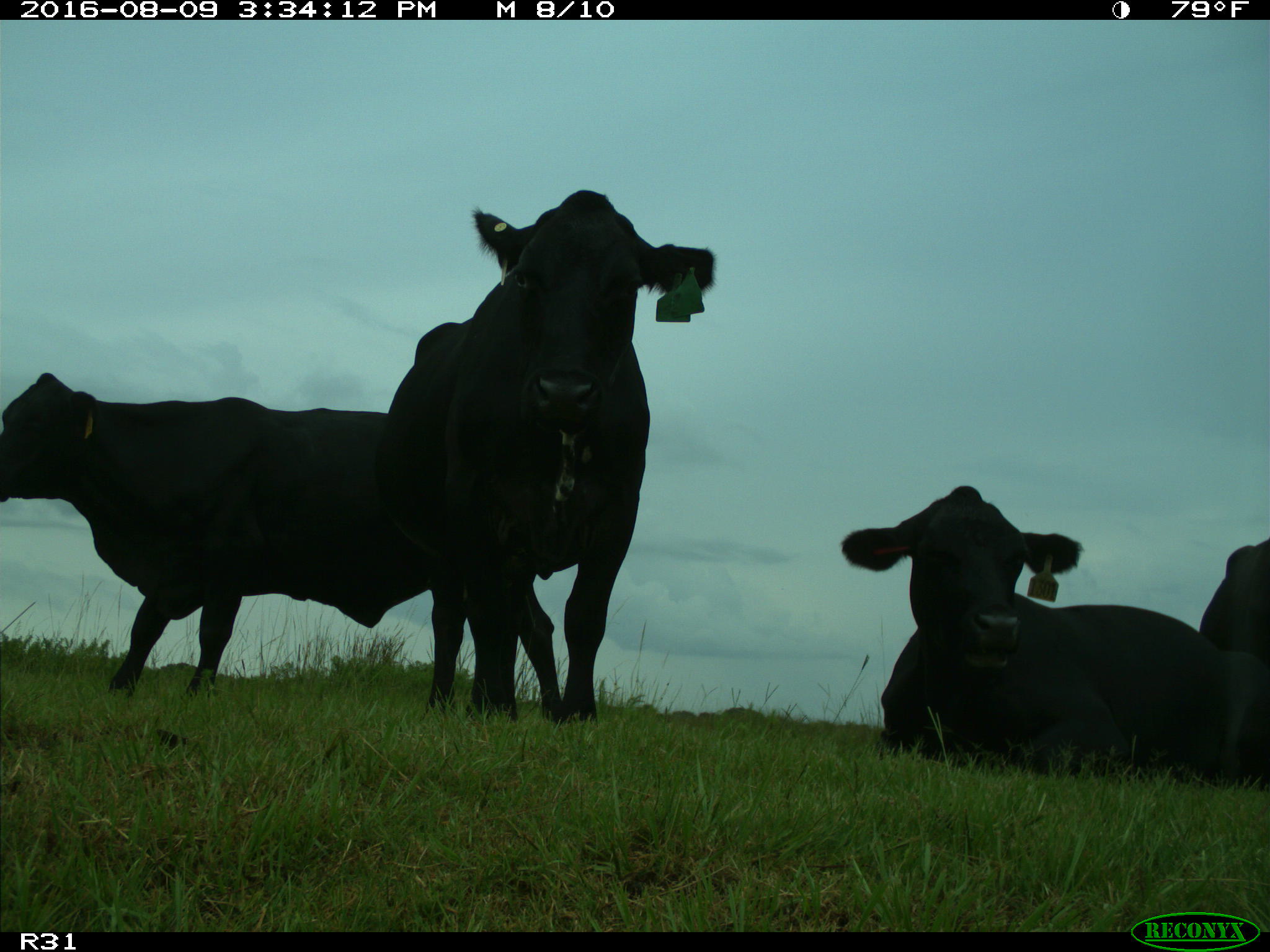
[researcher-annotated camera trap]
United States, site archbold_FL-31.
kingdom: Animalia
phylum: Chordata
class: Mammalia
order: Artiodactyla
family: Bovidae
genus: Bos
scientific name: Bos taurus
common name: domestic cow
Bos taurus (domestic cow).